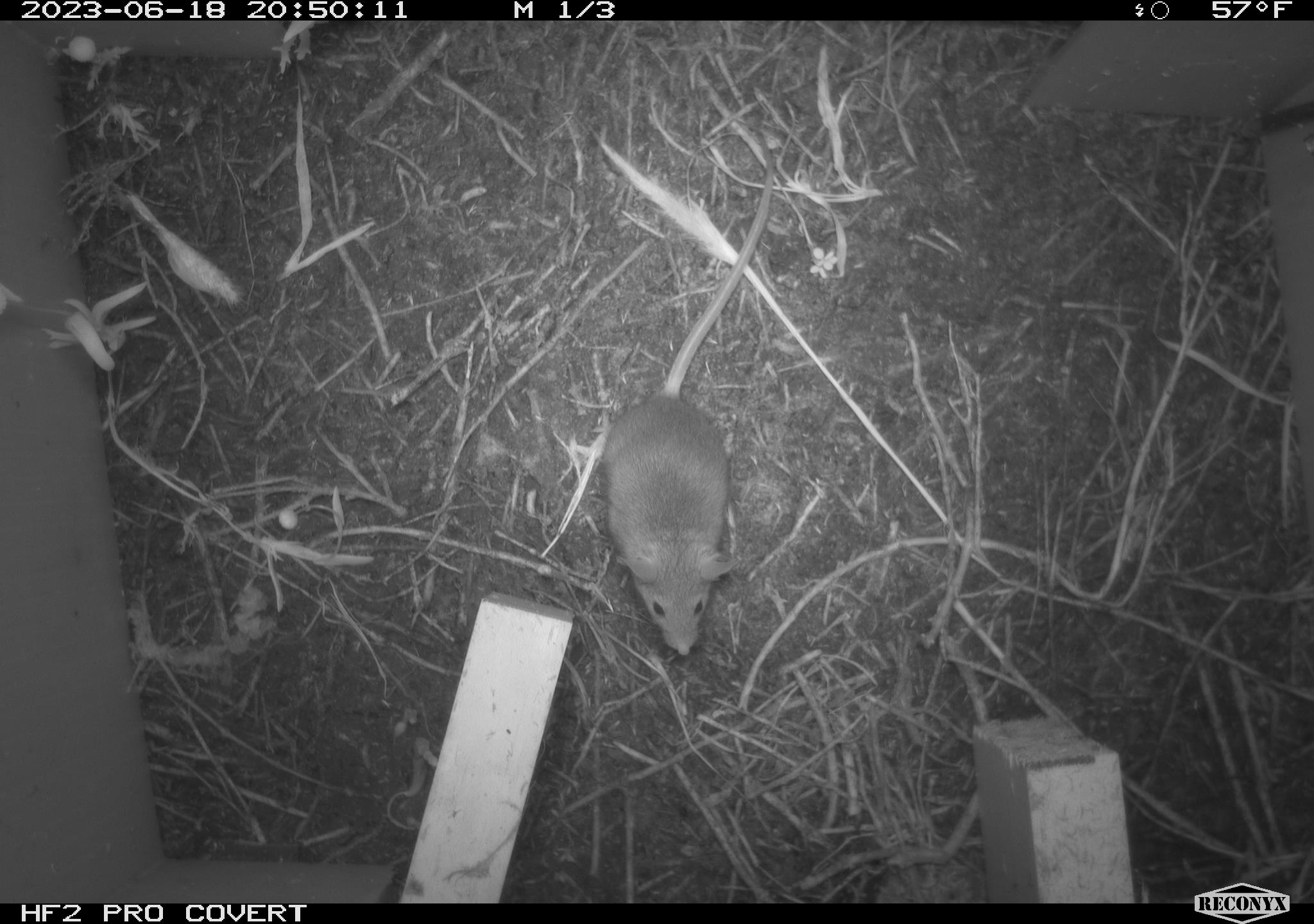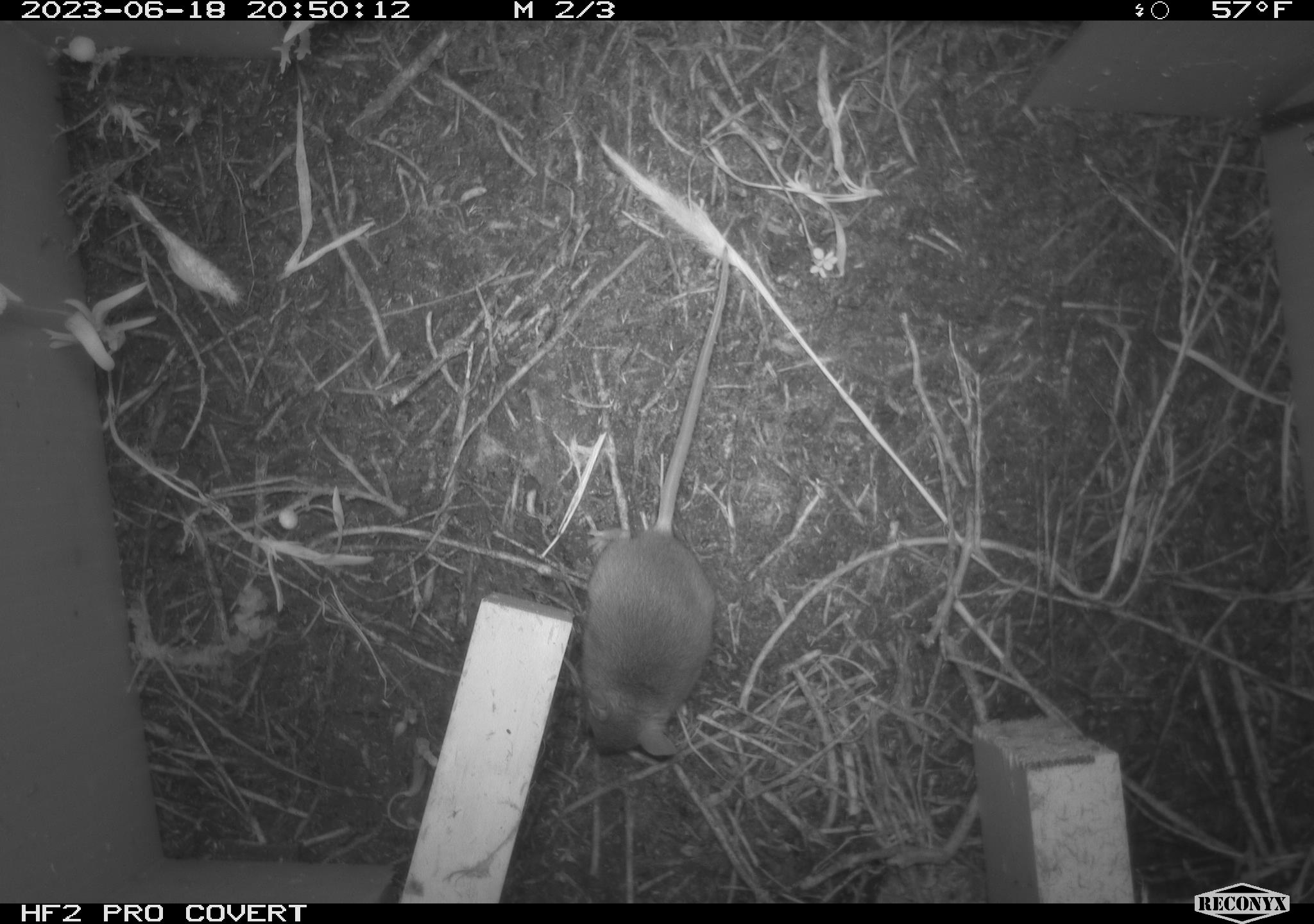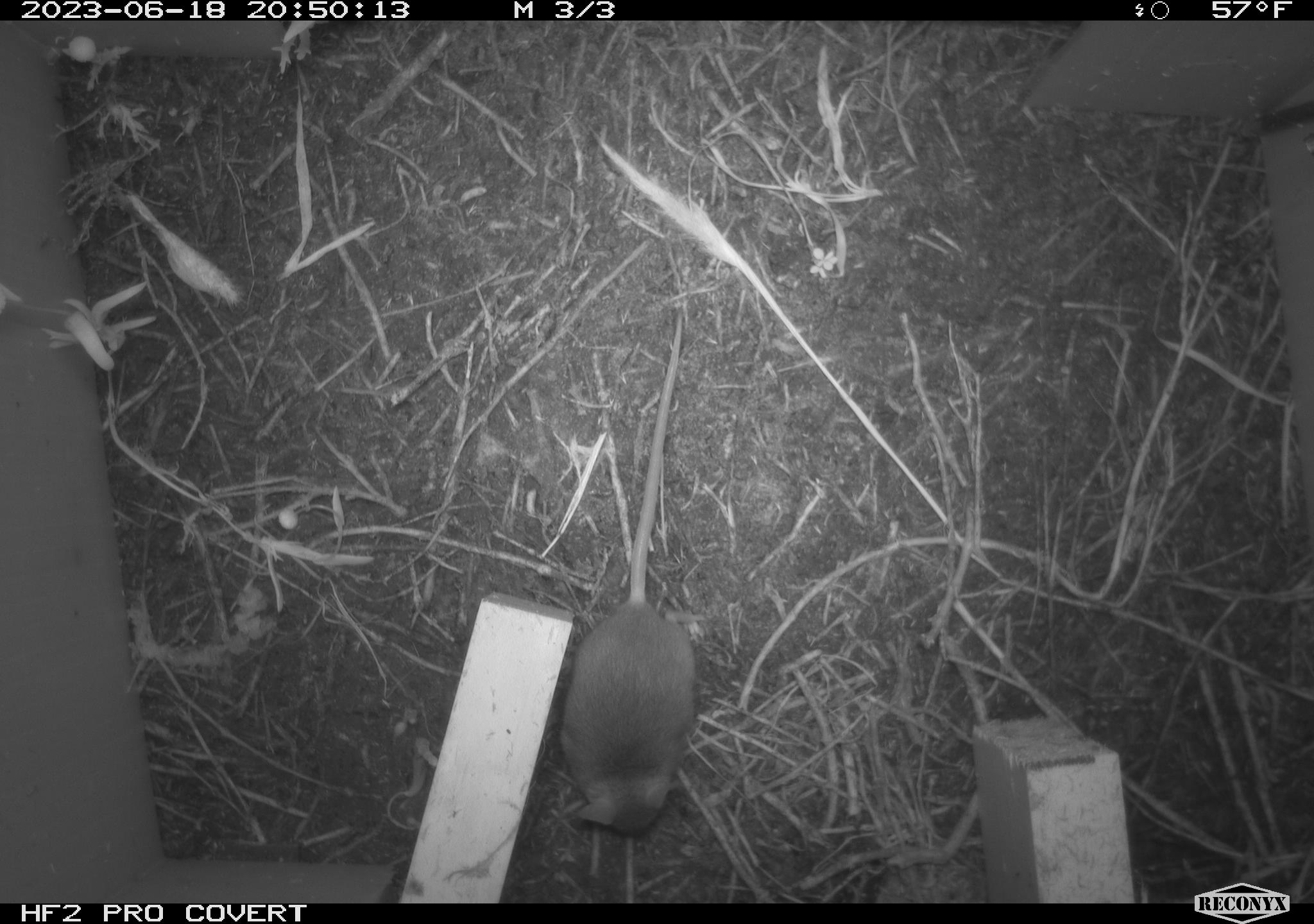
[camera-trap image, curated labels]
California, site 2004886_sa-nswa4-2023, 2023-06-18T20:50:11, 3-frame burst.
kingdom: Animalia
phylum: Chordata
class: Mammalia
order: Rodentia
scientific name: Rodentia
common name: mouse species